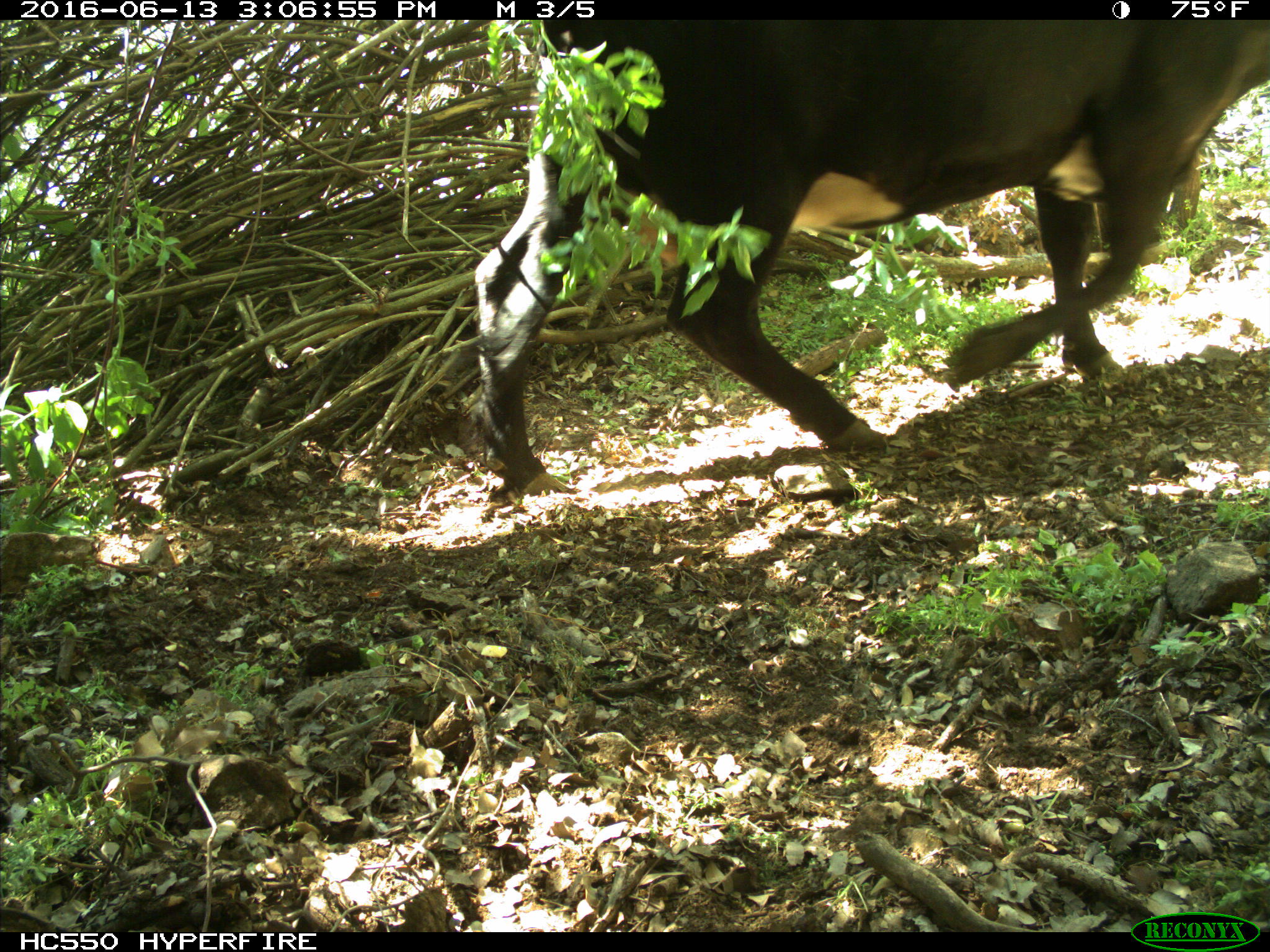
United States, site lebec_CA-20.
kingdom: Animalia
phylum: Chordata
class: Mammalia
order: Artiodactyla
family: Bovidae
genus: Bos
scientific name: Bos taurus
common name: domestic cow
Bos taurus (domestic cow).